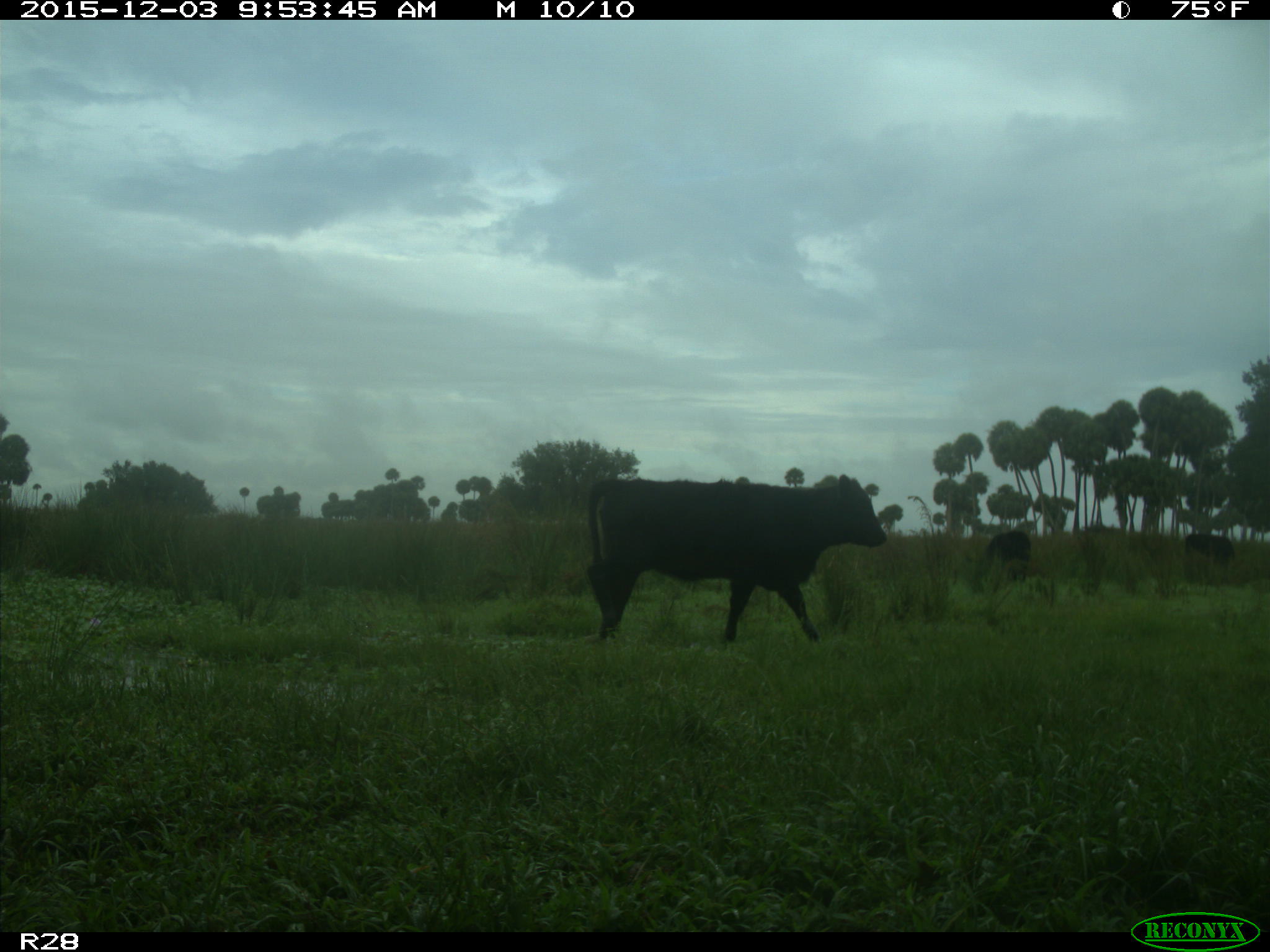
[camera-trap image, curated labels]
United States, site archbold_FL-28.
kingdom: Animalia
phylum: Chordata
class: Mammalia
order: Artiodactyla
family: Bovidae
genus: Bos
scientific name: Bos taurus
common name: domestic cow